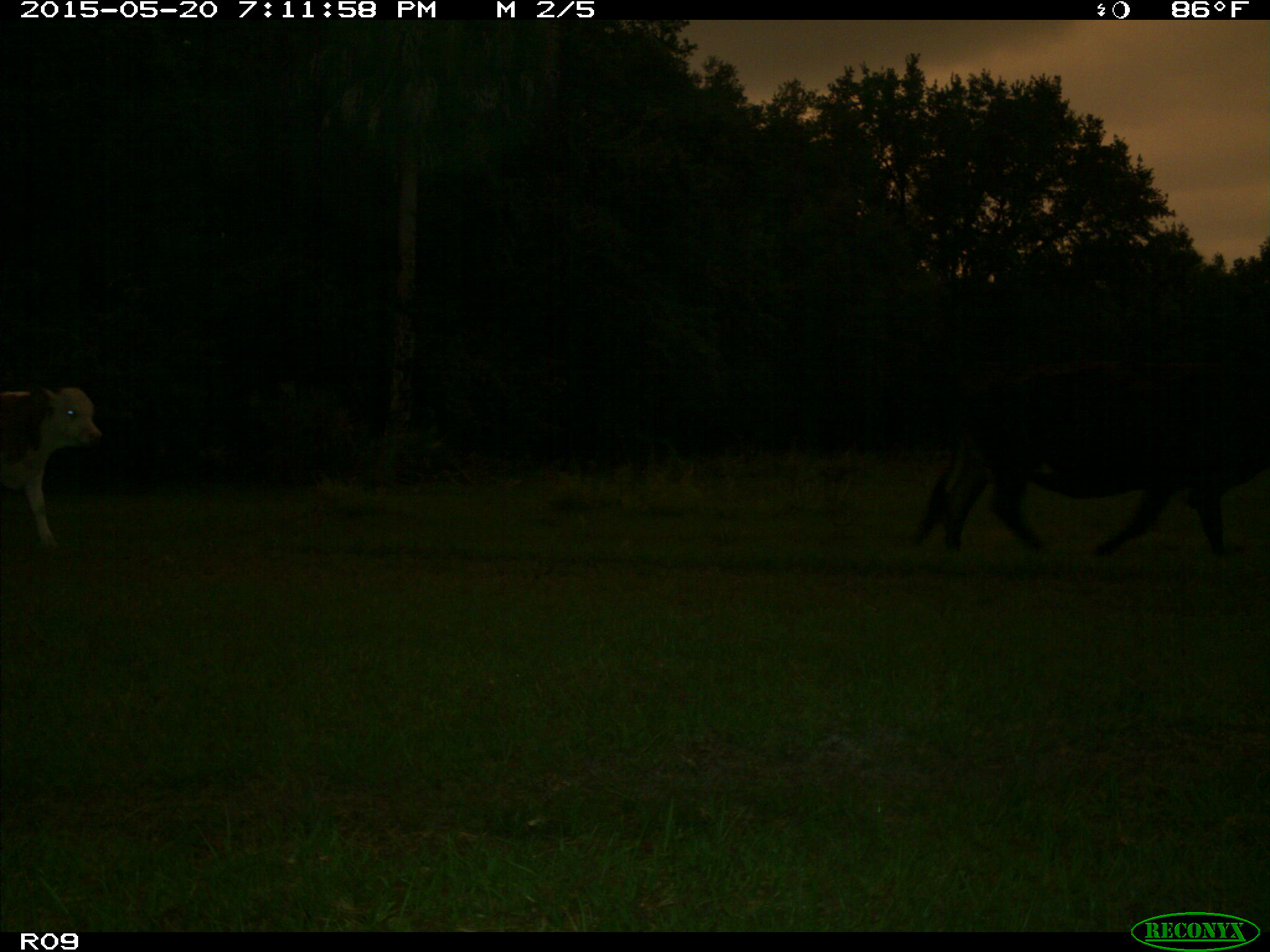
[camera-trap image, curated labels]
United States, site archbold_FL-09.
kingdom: Animalia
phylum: Chordata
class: Mammalia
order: Artiodactyla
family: Bovidae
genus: Bos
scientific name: Bos taurus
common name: domestic cow